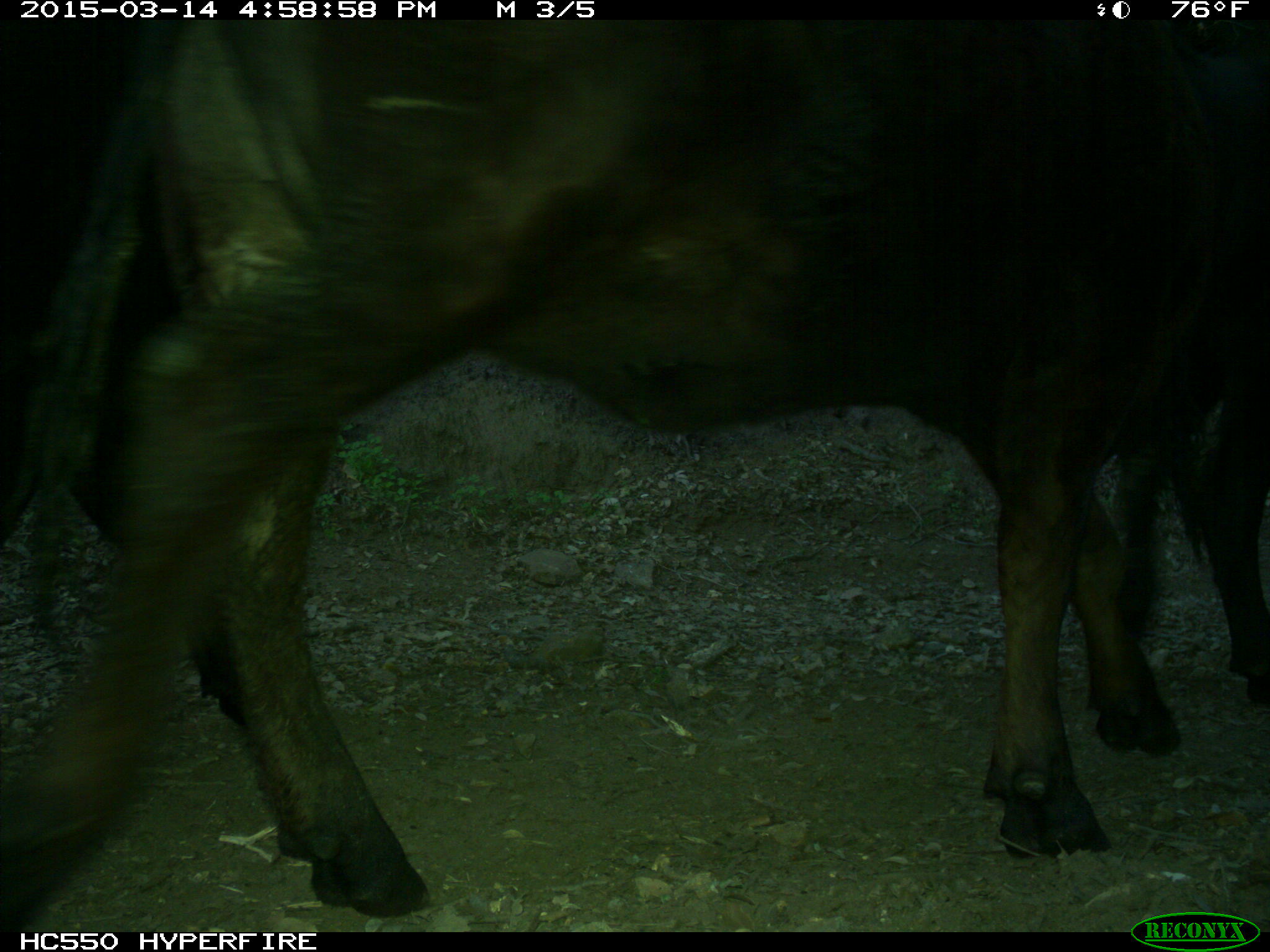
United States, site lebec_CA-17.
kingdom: Animalia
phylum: Chordata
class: Mammalia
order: Artiodactyla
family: Bovidae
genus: Bos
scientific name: Bos taurus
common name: domestic cow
Bos taurus (domestic cow).